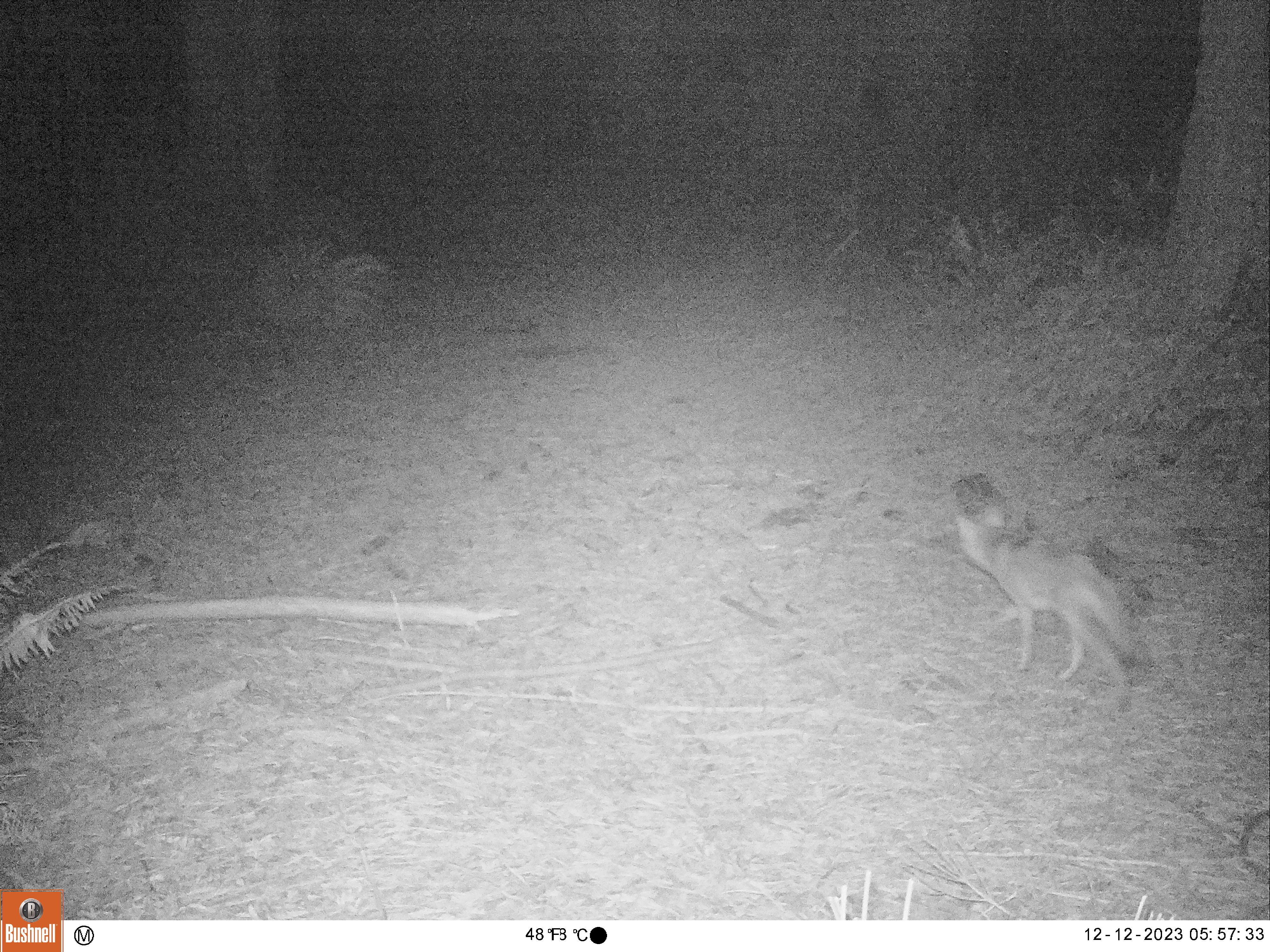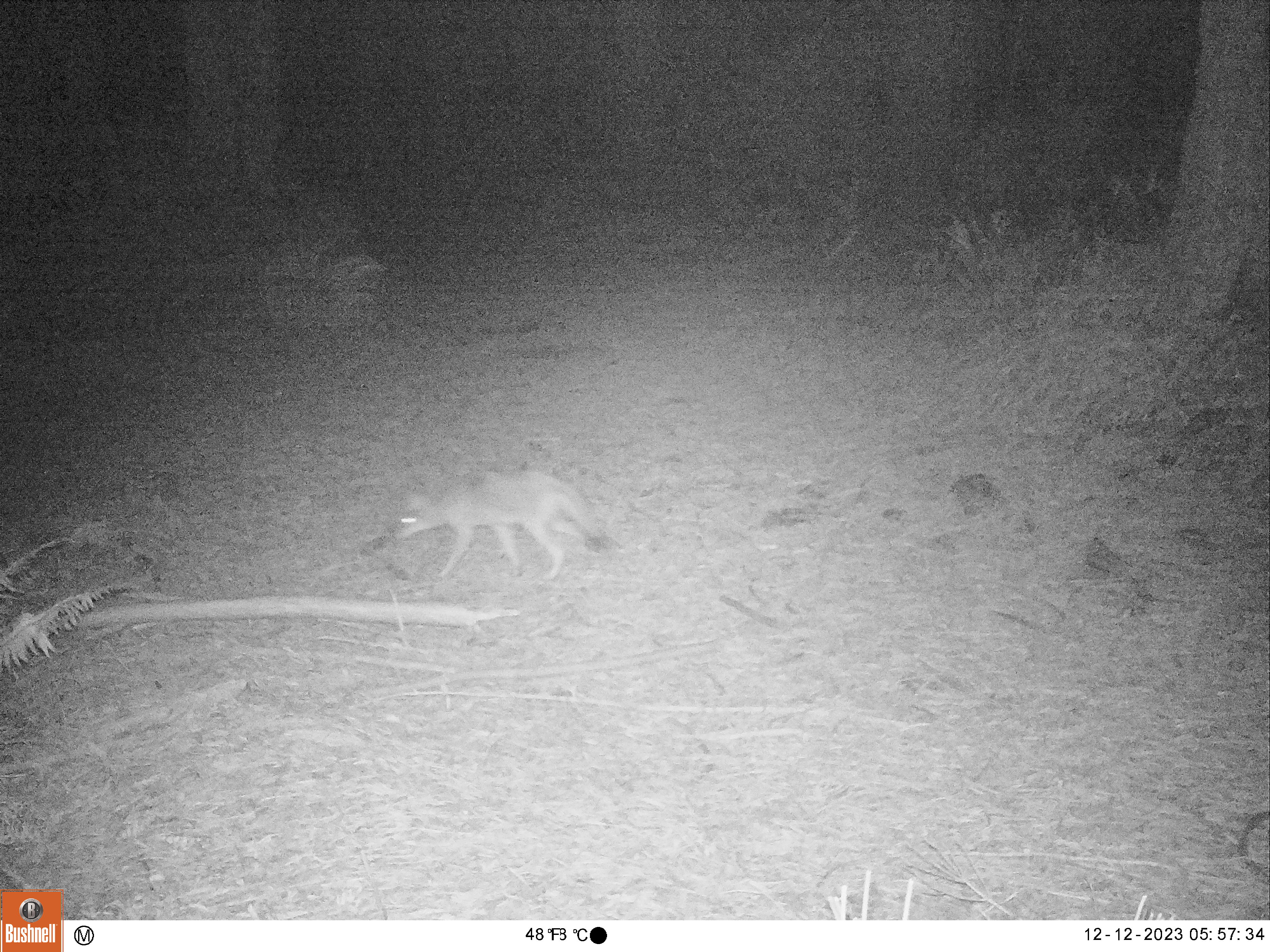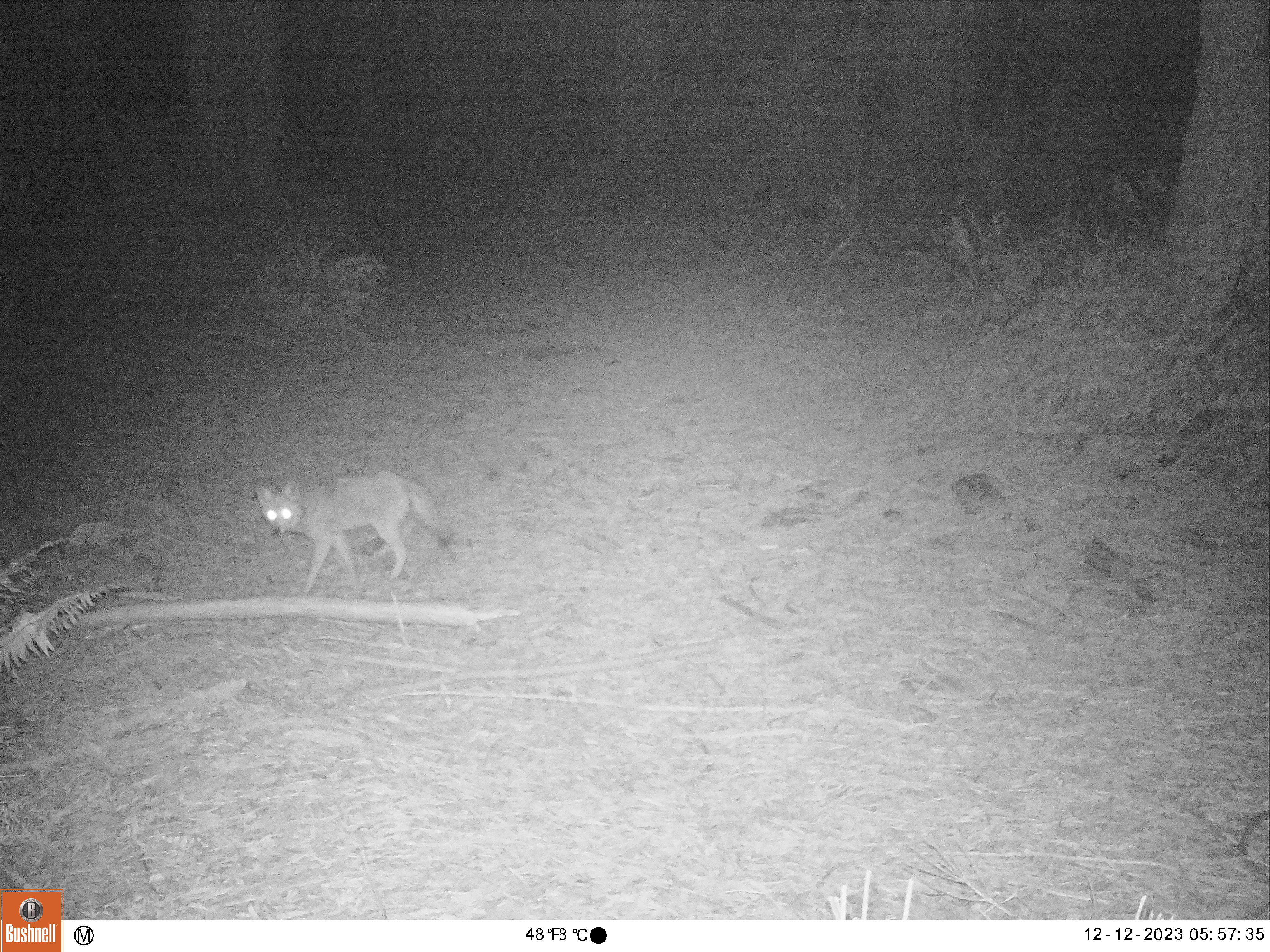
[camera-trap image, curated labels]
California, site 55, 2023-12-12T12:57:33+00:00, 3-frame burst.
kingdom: Animalia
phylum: Chordata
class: Mammalia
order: Carnivora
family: Canidae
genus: Urocyon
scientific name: Urocyon cinereoargenteus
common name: gray fox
Gray fox (Urocyon cinereoargenteus).